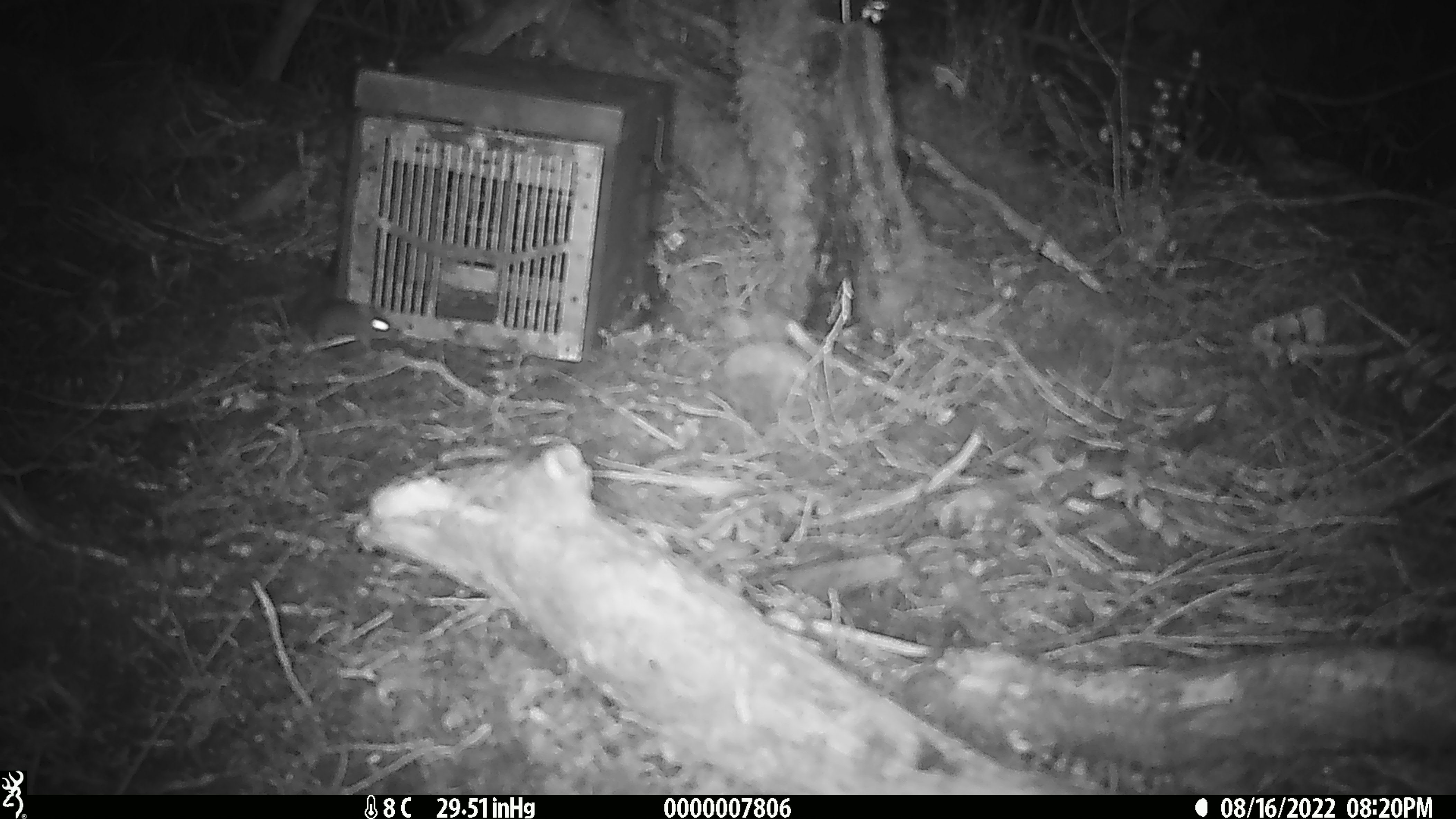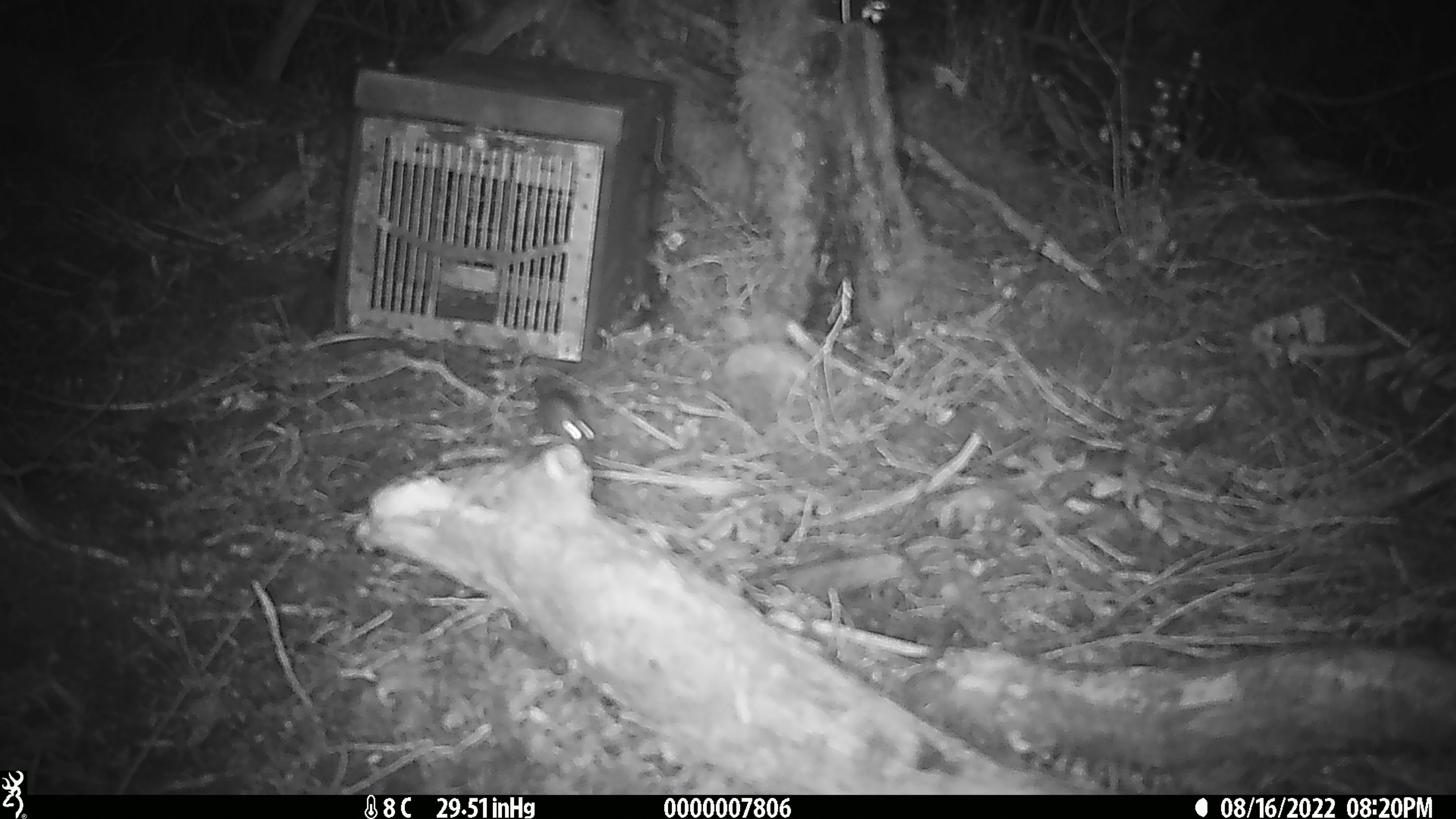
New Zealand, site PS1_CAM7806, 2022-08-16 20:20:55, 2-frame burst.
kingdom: Animalia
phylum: Chordata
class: Mammalia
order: Rodentia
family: Muridae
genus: Mus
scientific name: Mus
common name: mouse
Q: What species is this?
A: Mouse (Mus).